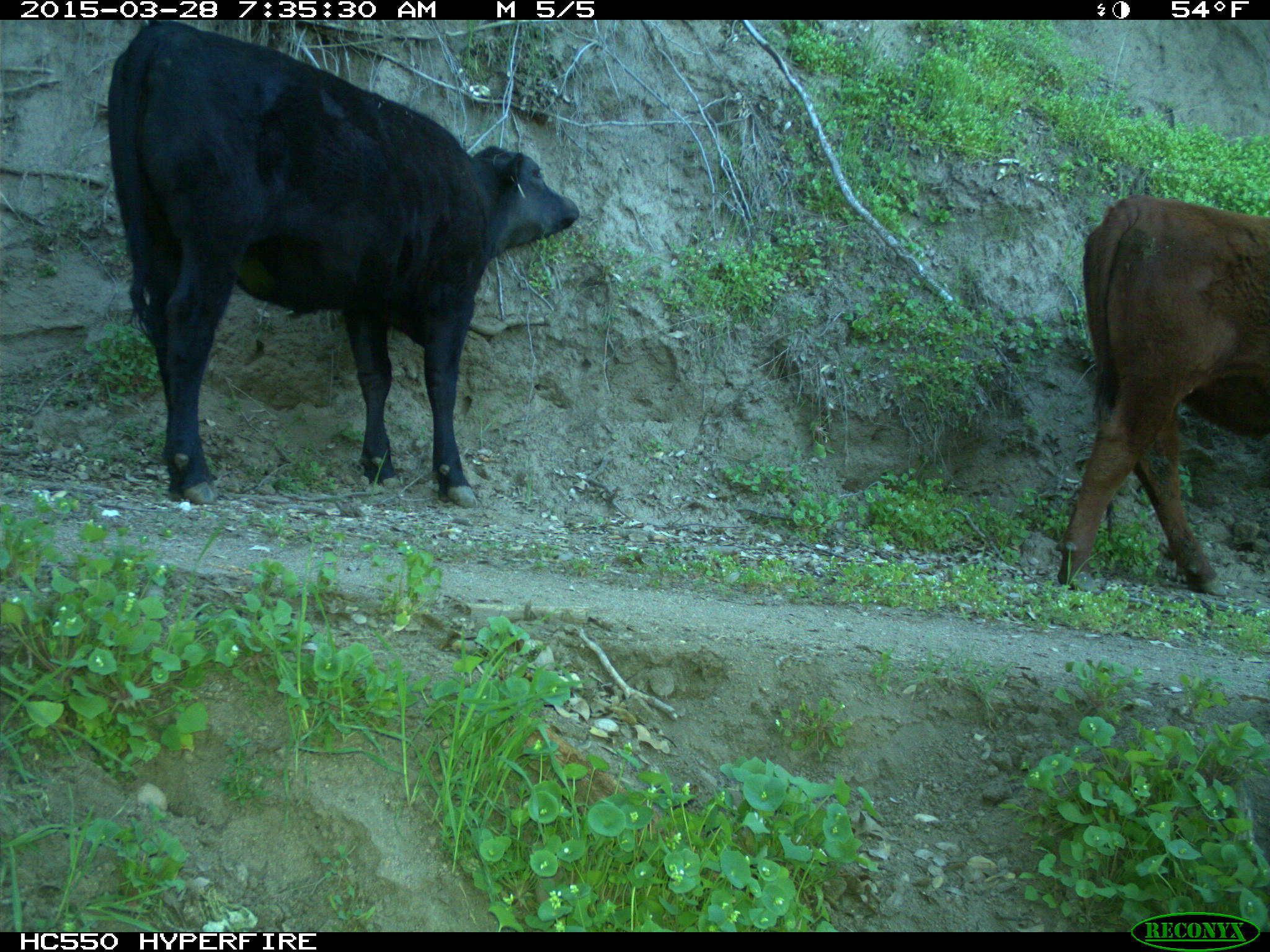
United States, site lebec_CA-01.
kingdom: Animalia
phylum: Chordata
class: Mammalia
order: Artiodactyla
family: Bovidae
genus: Bos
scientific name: Bos taurus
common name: domestic cow